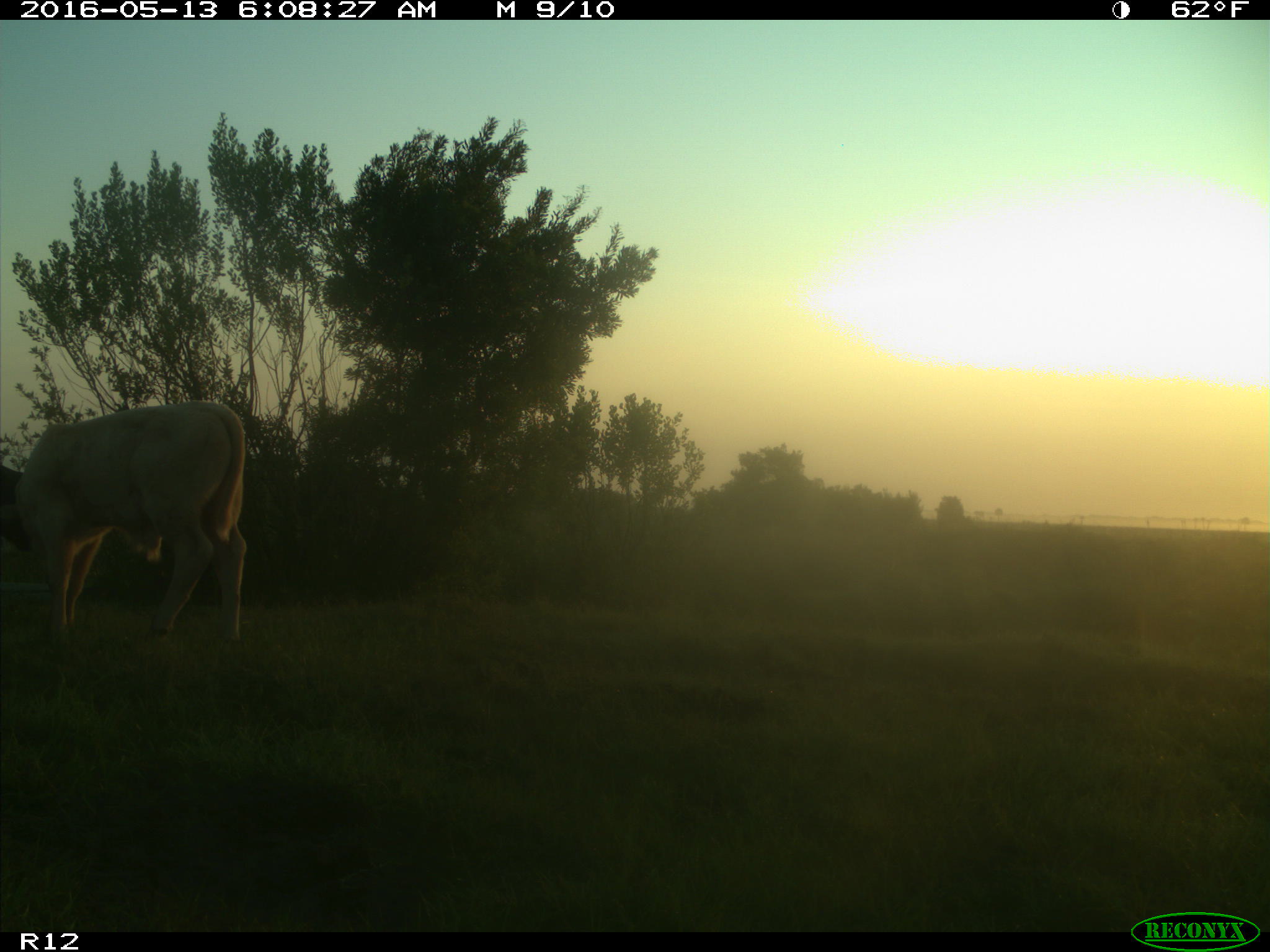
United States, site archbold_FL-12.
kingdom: Animalia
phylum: Chordata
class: Mammalia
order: Artiodactyla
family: Bovidae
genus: Bos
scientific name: Bos taurus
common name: domestic cow